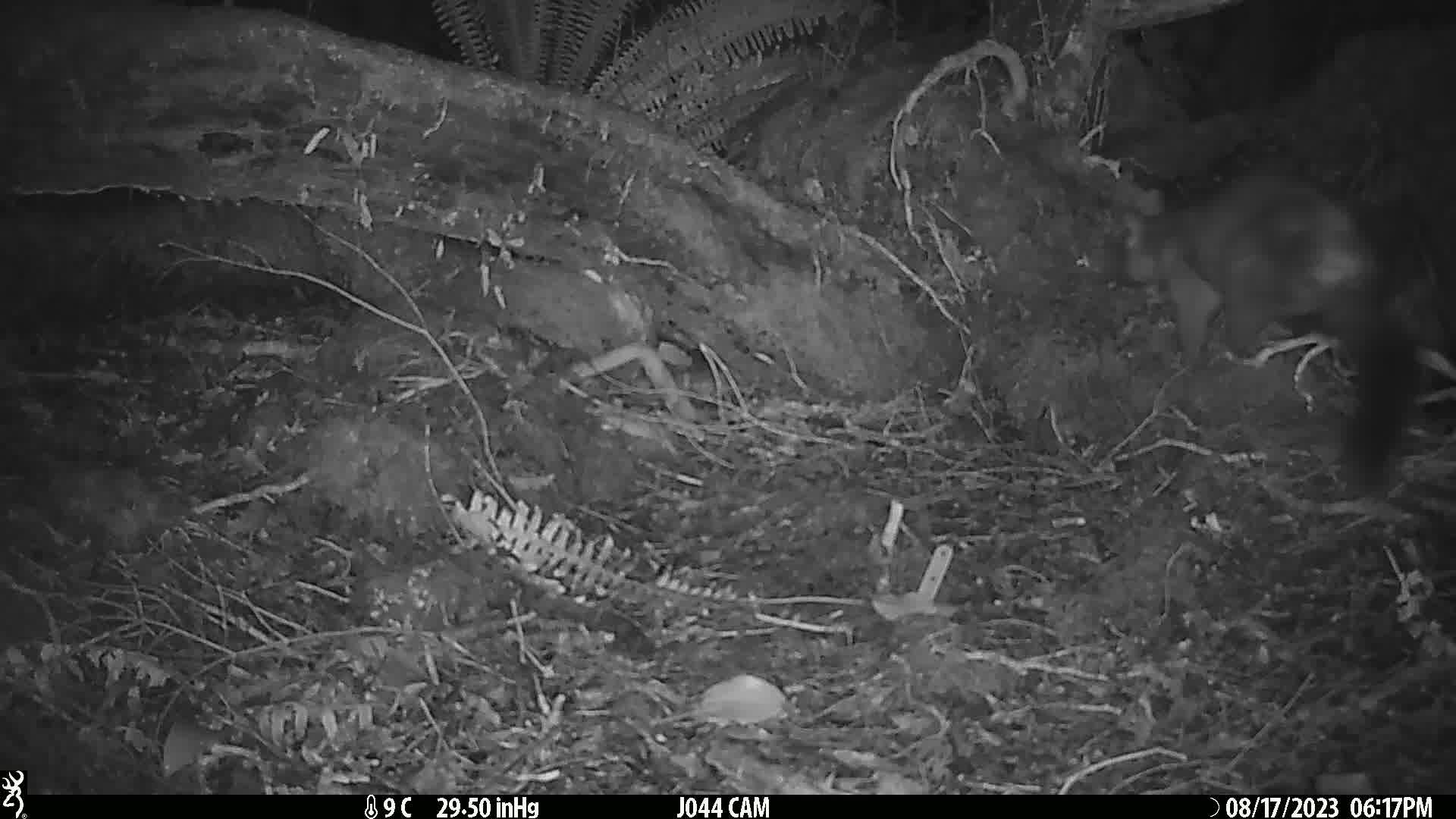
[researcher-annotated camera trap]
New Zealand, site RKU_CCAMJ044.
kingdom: Animalia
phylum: Chordata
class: Mammalia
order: Diprotodontia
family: Phalangeridae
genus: Trichosurus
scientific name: Trichosurus vulpecula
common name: common brushtail possum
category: possum